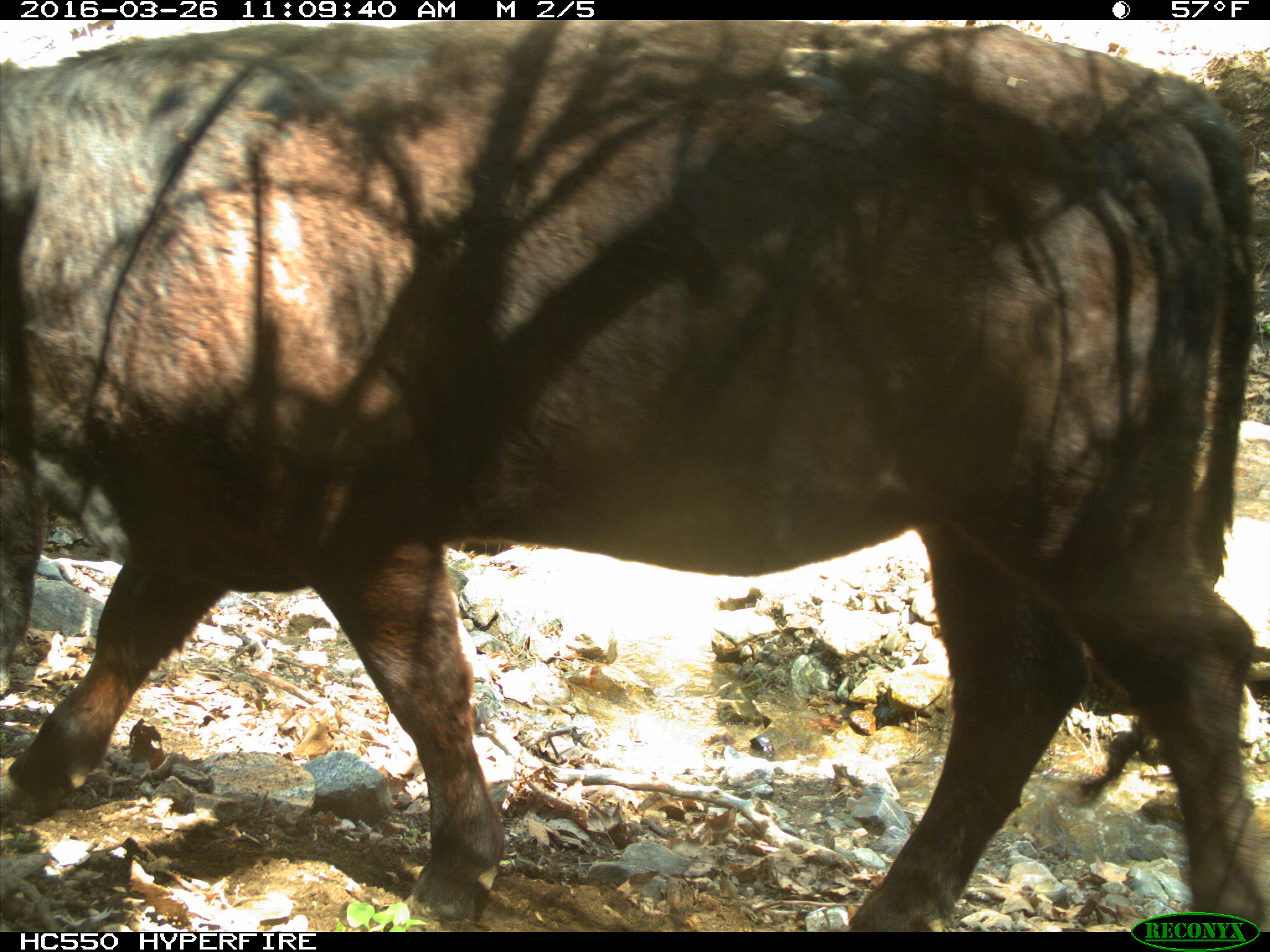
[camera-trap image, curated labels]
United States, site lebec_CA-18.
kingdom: Animalia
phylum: Chordata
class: Mammalia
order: Artiodactyla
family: Bovidae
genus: Bos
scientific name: Bos taurus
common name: domestic cow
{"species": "Bos taurus (domestic cow)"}